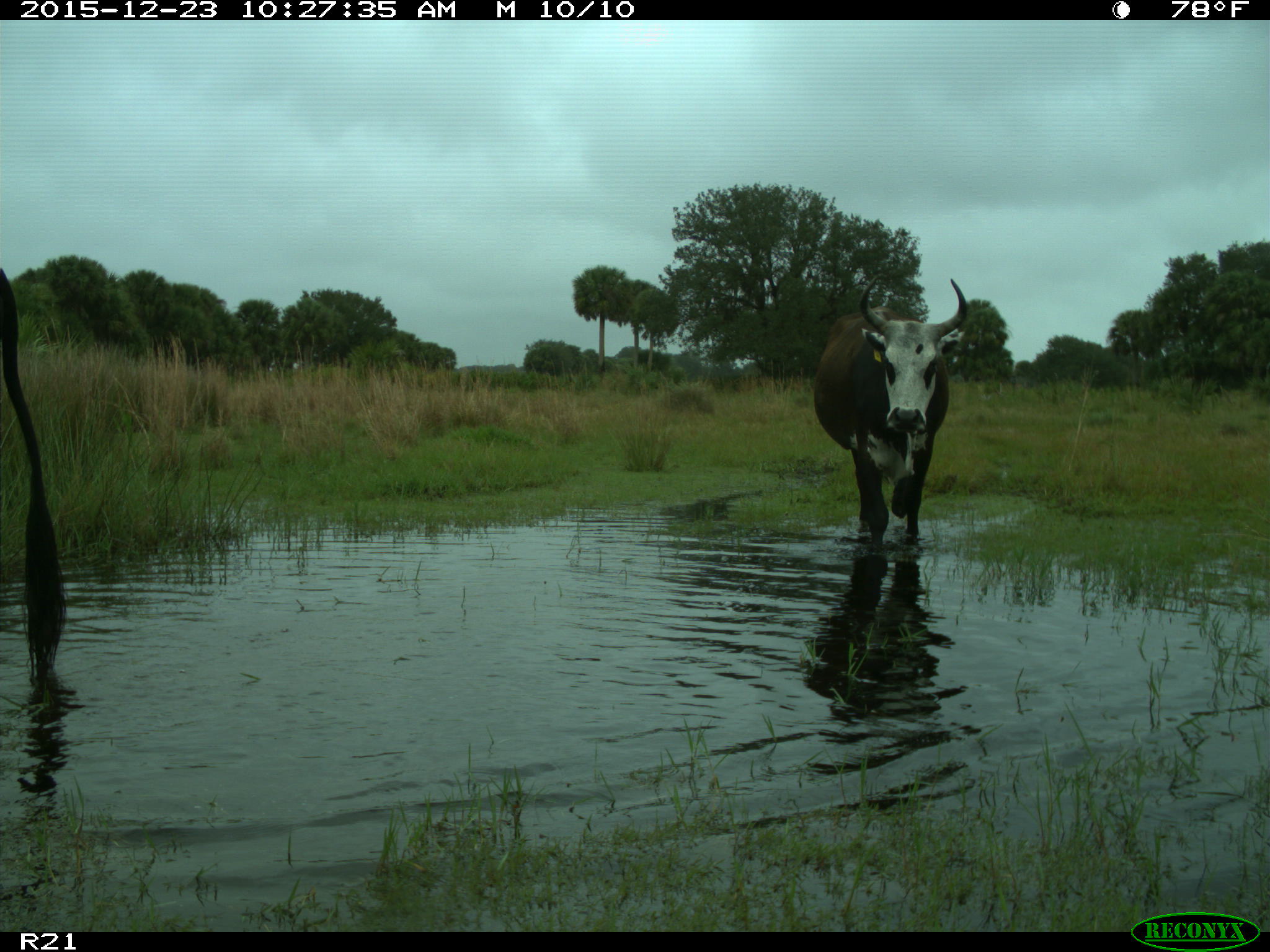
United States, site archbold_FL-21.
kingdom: Animalia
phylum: Chordata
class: Mammalia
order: Artiodactyla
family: Bovidae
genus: Bos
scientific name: Bos taurus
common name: domestic cow